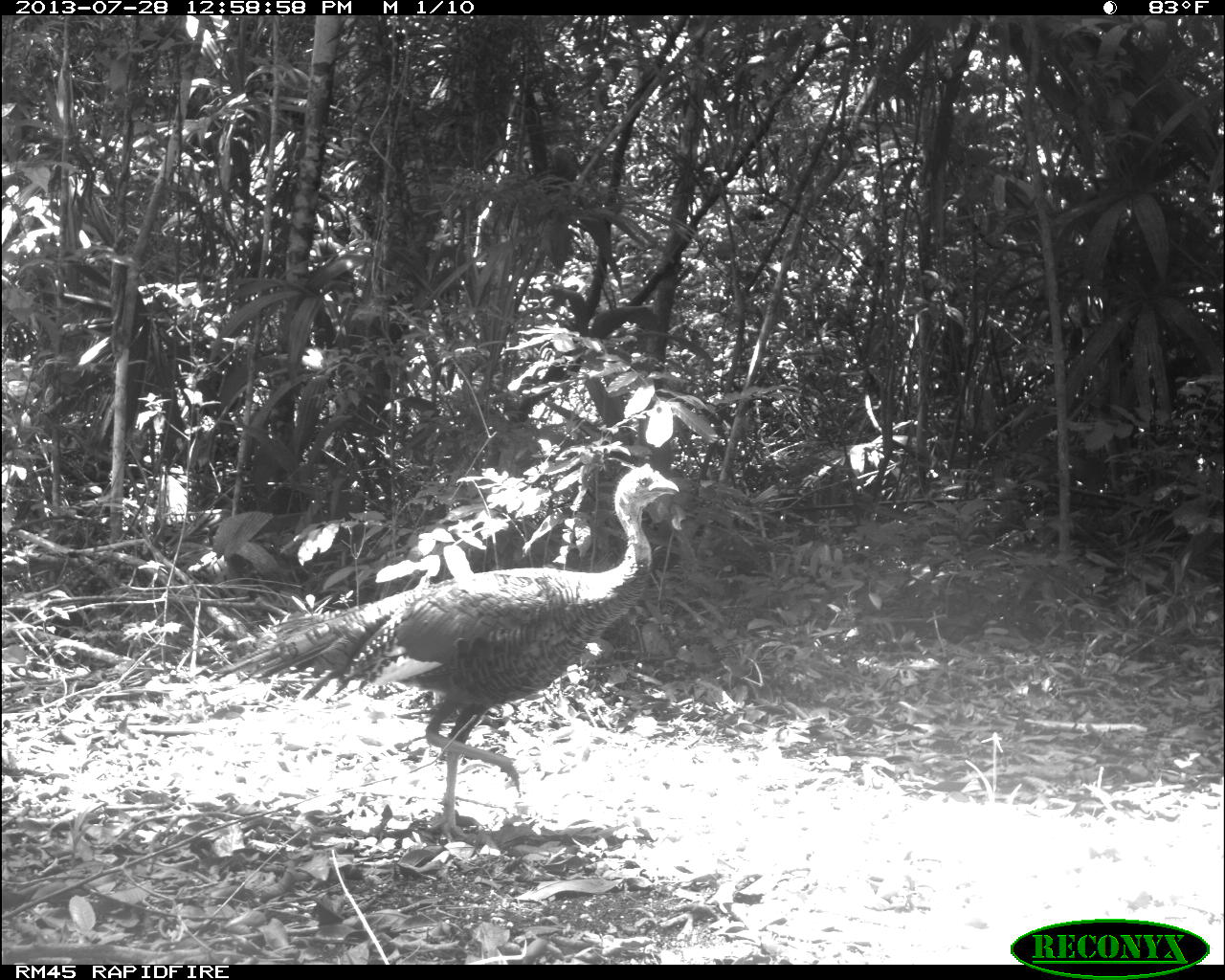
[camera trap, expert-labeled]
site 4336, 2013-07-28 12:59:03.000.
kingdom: Animalia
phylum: Chordata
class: Aves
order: Galliformes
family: Phasianidae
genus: Meleagris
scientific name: Meleagris ocellata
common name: ocellated turkey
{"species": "Meleagris ocellata (ocellated turkey)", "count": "1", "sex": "male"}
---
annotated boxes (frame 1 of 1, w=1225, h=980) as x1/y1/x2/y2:
meleagris ocellata: 208/465/680/843